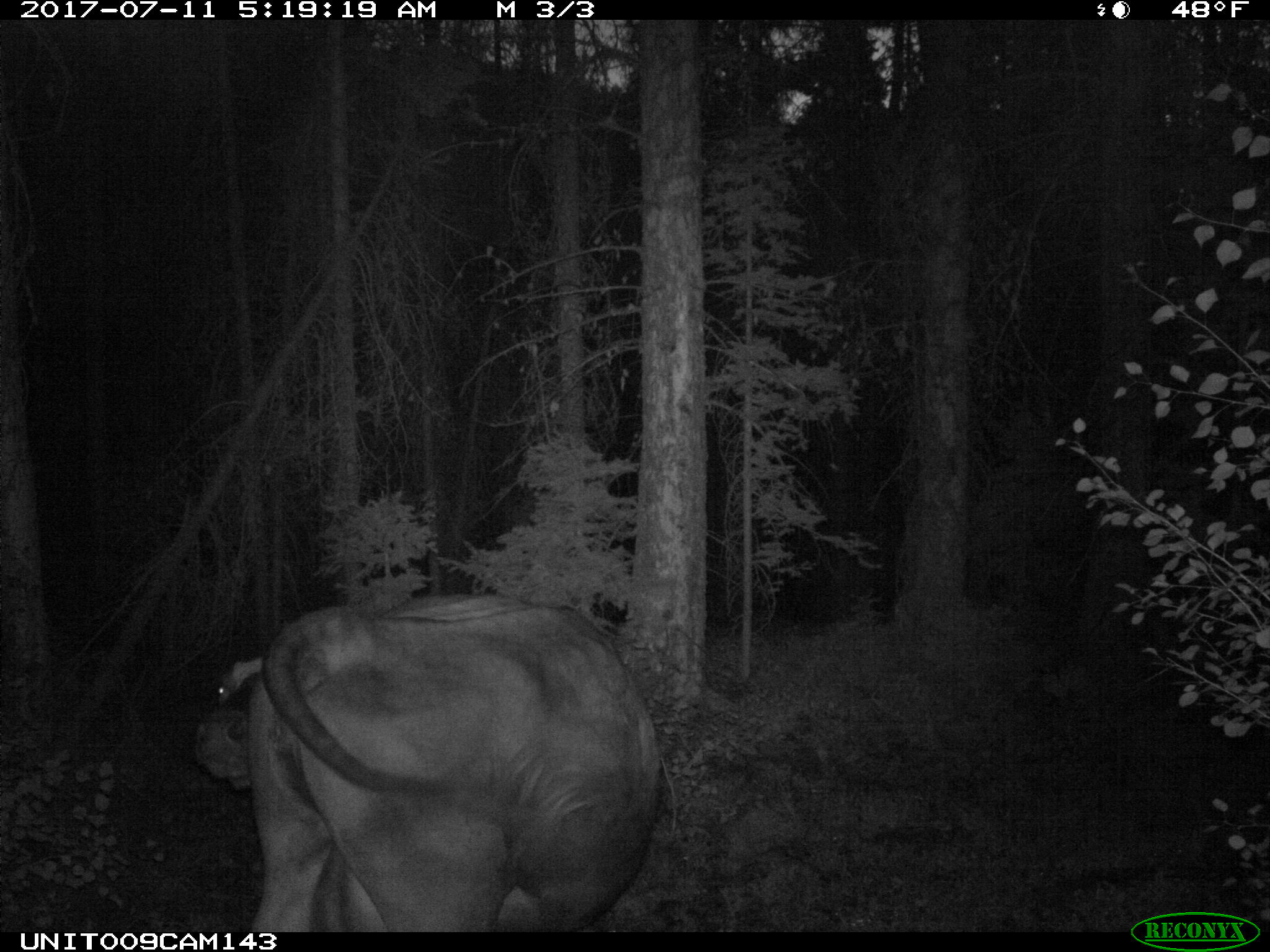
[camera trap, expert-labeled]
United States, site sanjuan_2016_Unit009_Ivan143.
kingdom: Animalia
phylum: Chordata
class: Mammalia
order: Artiodactyla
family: Bovidae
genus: Bos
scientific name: Bos taurus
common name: domestic cow